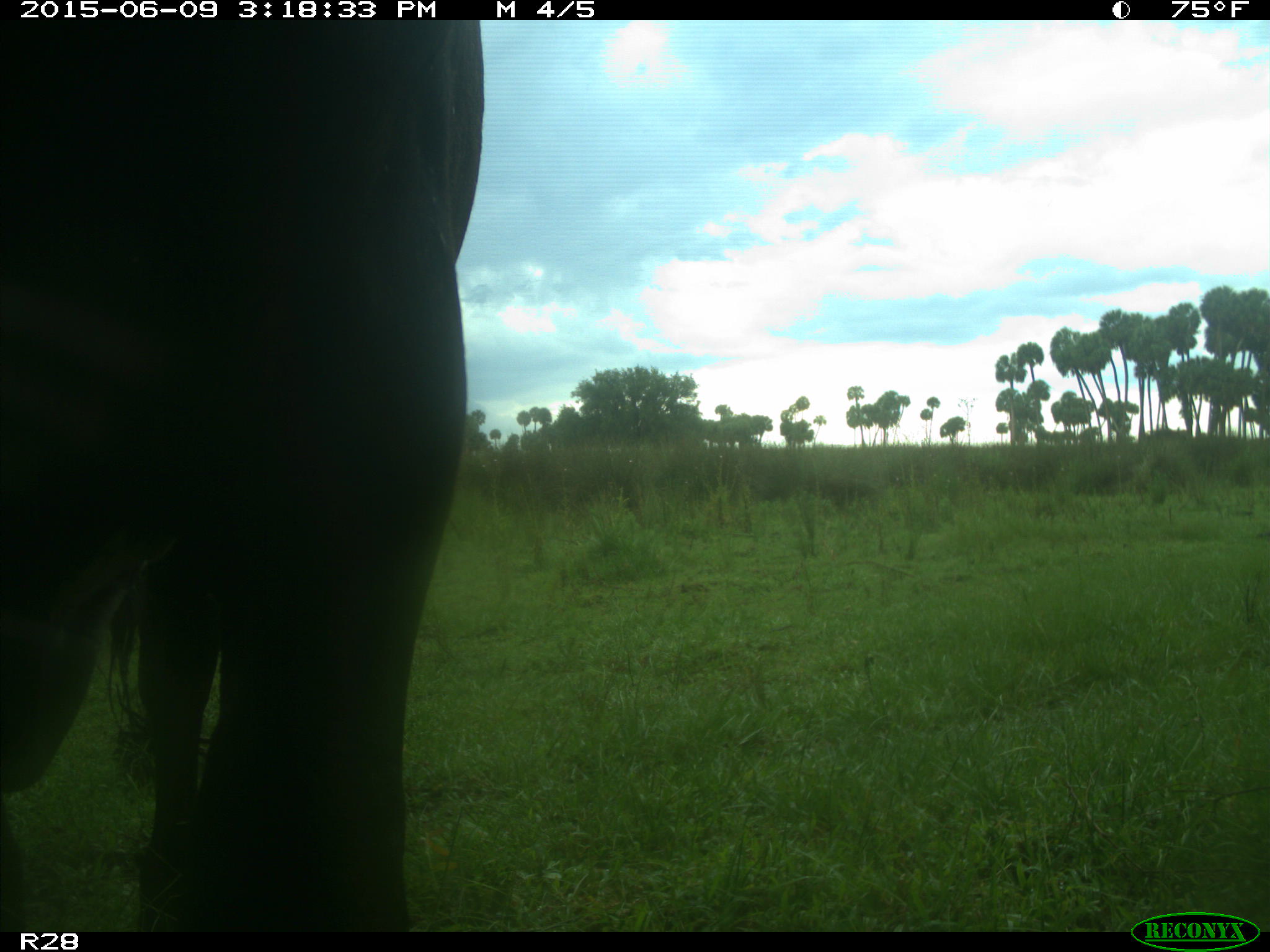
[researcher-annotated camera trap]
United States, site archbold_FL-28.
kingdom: Animalia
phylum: Chordata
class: Mammalia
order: Artiodactyla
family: Bovidae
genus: Bos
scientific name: Bos taurus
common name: domestic cow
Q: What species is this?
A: Bos taurus (domestic cow).